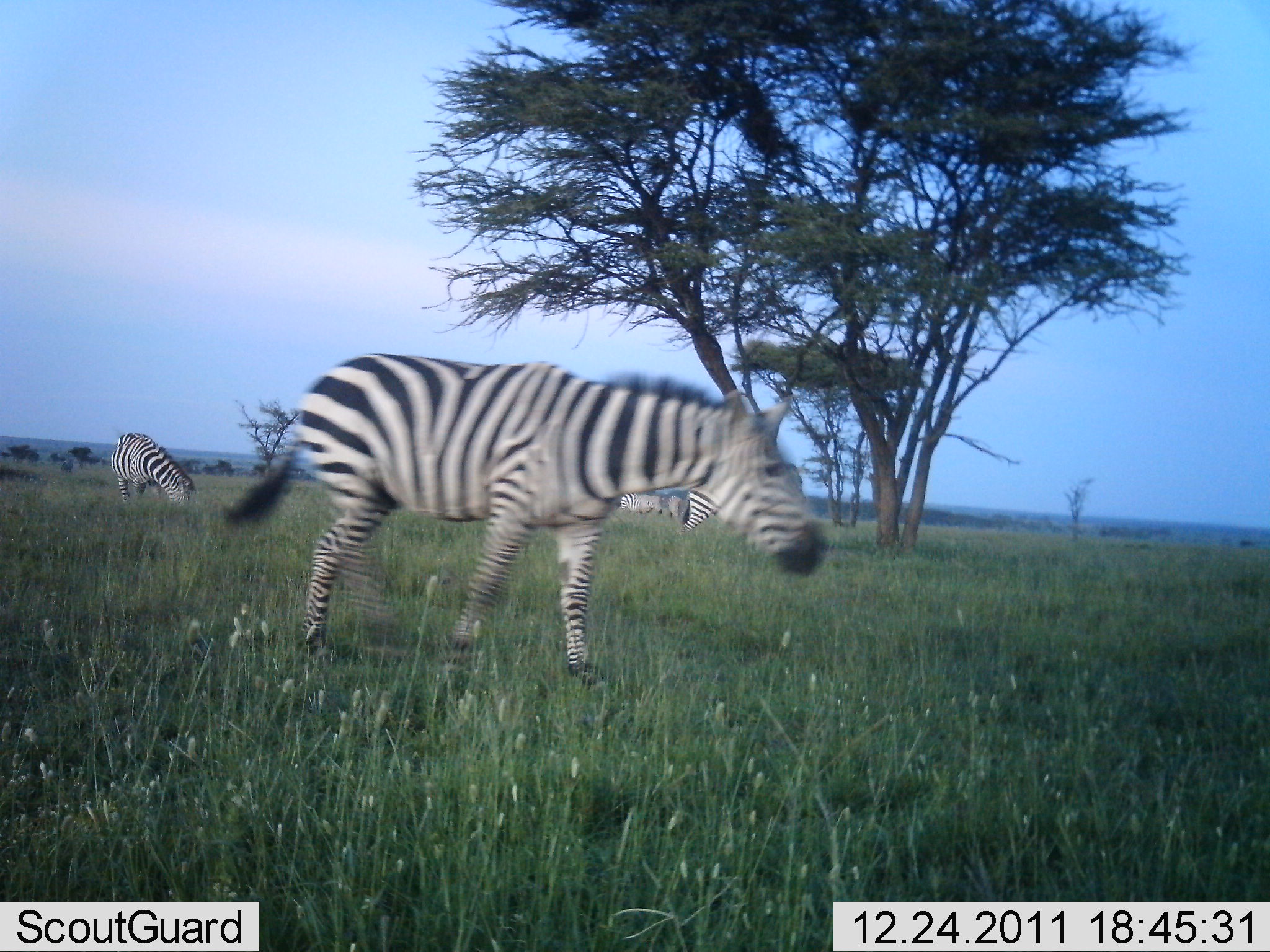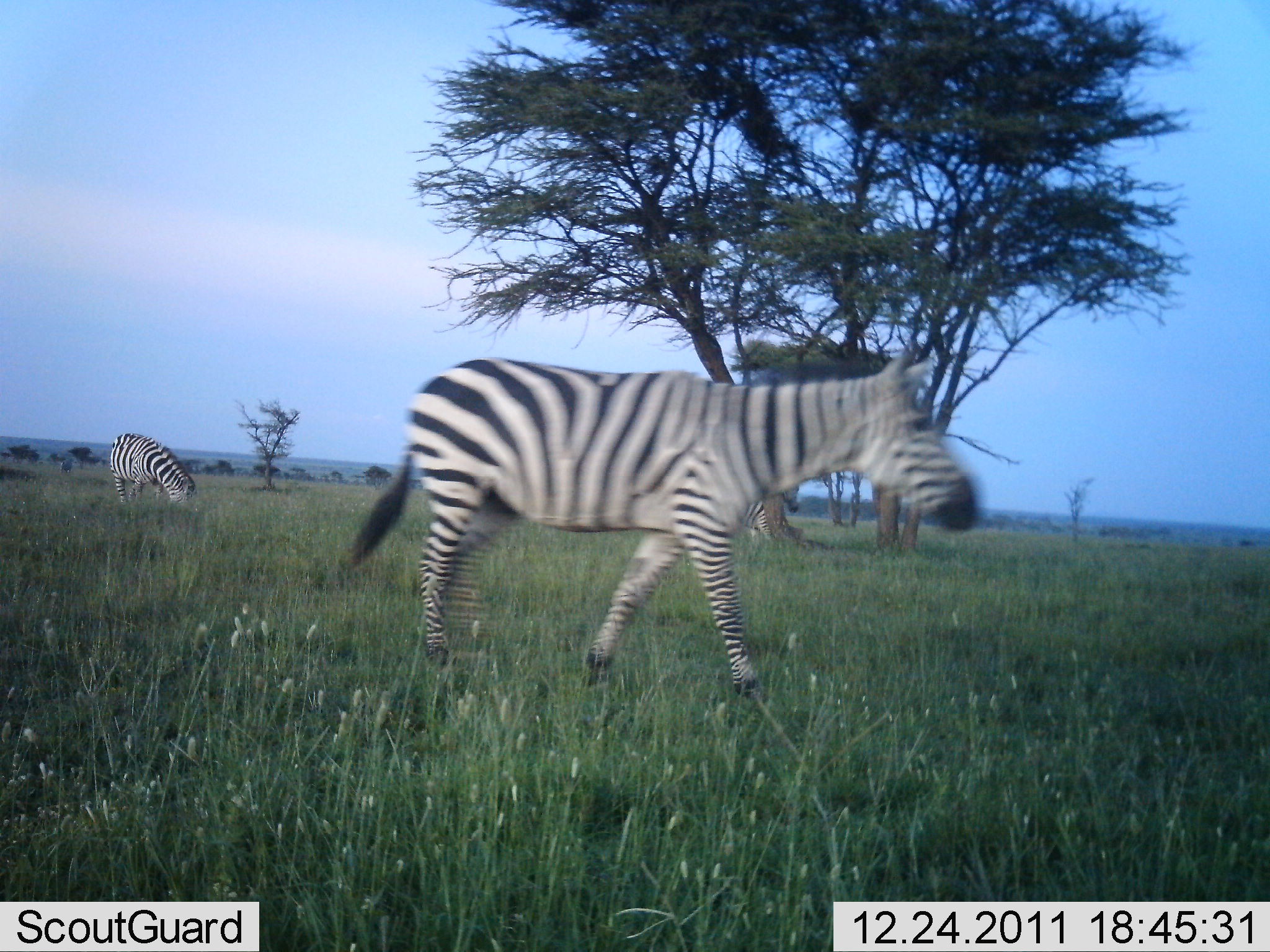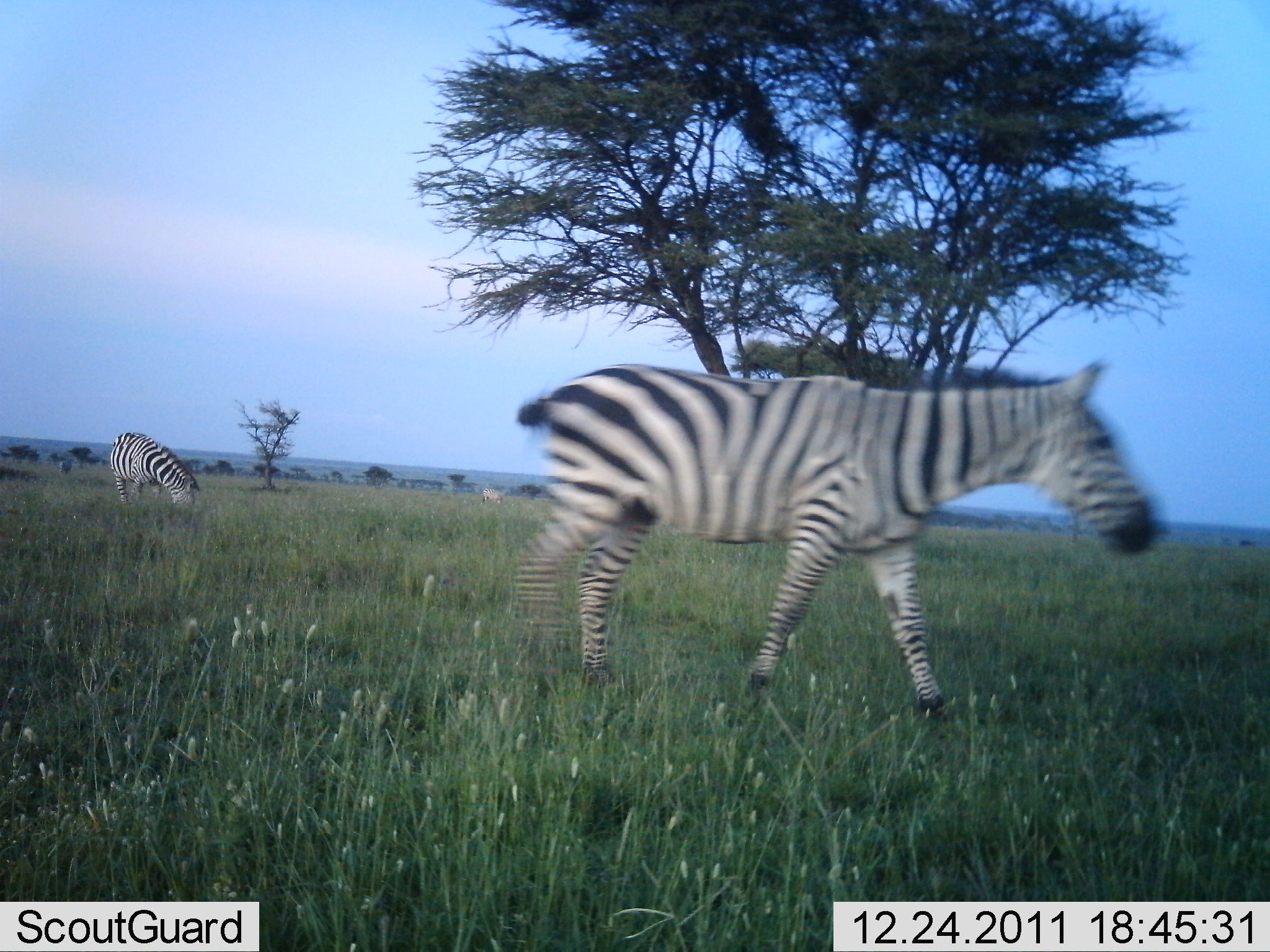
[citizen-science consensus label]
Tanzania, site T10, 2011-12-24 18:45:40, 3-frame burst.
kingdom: Animalia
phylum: Chordata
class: Mammalia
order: Perissodactyla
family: Equidae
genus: Equus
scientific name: Equus quagga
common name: plains zebra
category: zebra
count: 3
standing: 27%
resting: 0%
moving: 100%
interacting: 0%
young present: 0%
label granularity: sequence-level